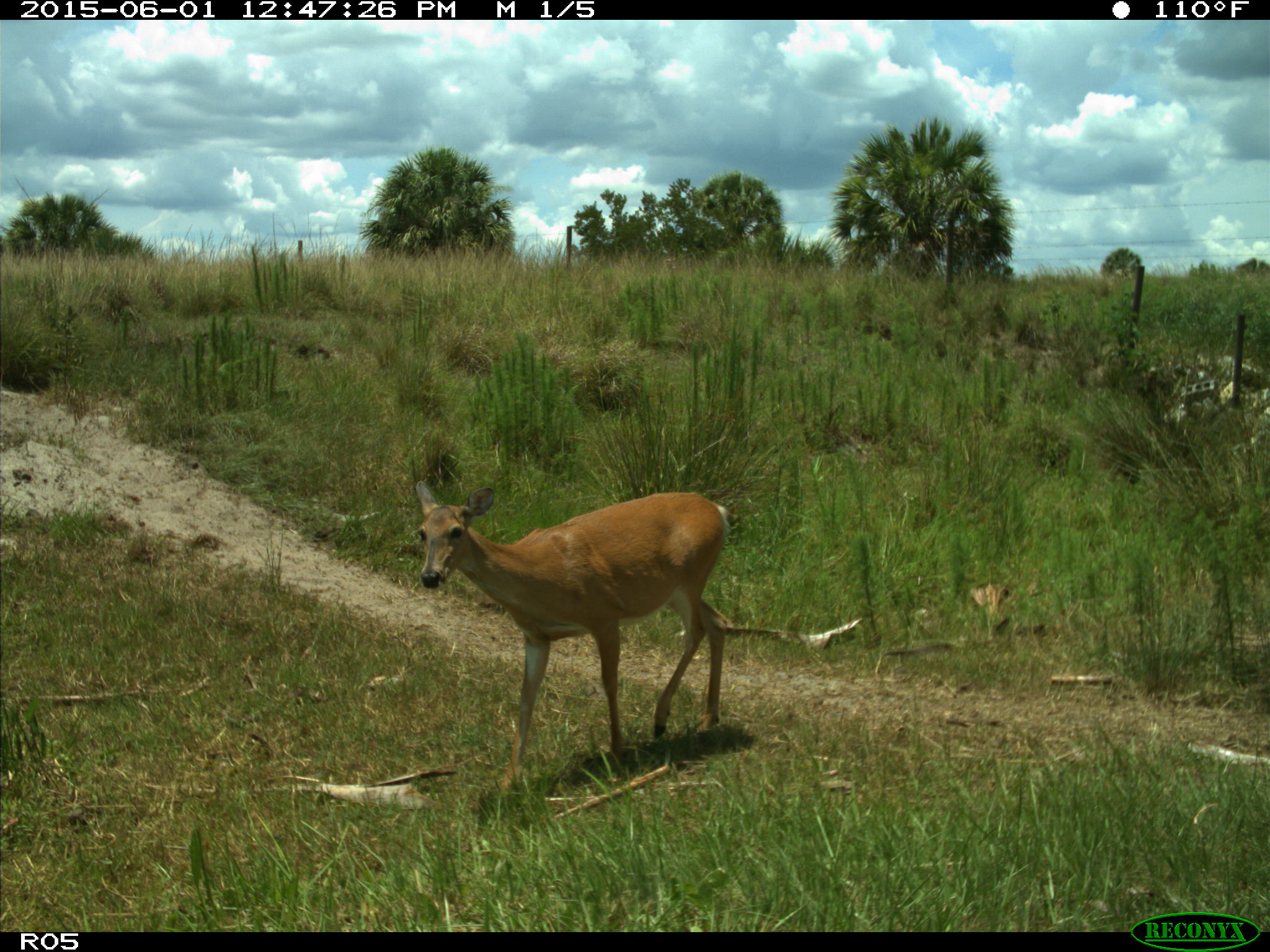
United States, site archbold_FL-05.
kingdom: Animalia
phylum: Chordata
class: Mammalia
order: Artiodactyla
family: Cervidae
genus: Odocoileus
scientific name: Odocoileus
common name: deer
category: unidentified deer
Unidentified deer (deer) (Odocoileus).